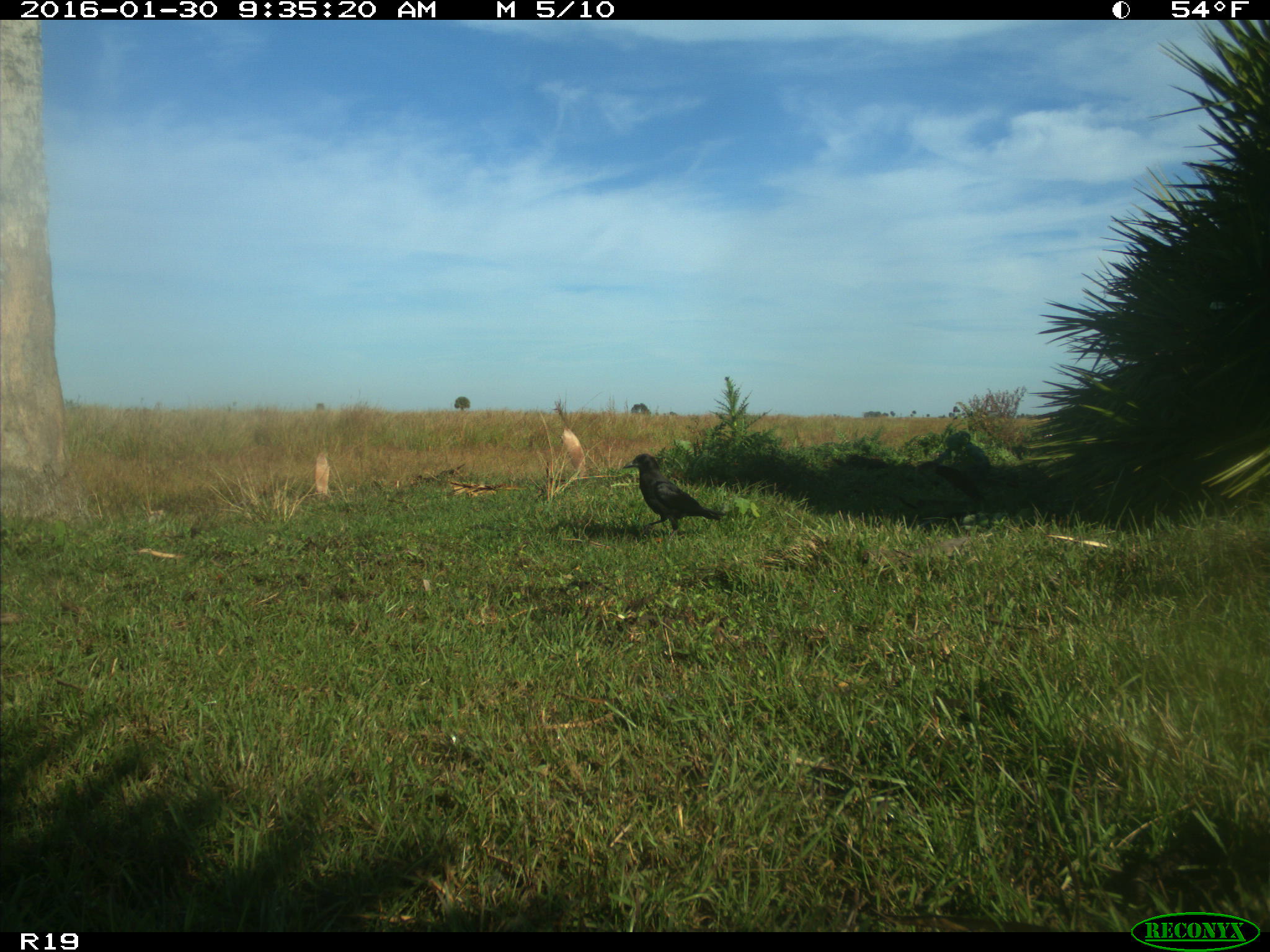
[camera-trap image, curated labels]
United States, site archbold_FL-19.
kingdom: Animalia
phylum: Chordata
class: Aves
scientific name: Aves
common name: birds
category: unidentified bird